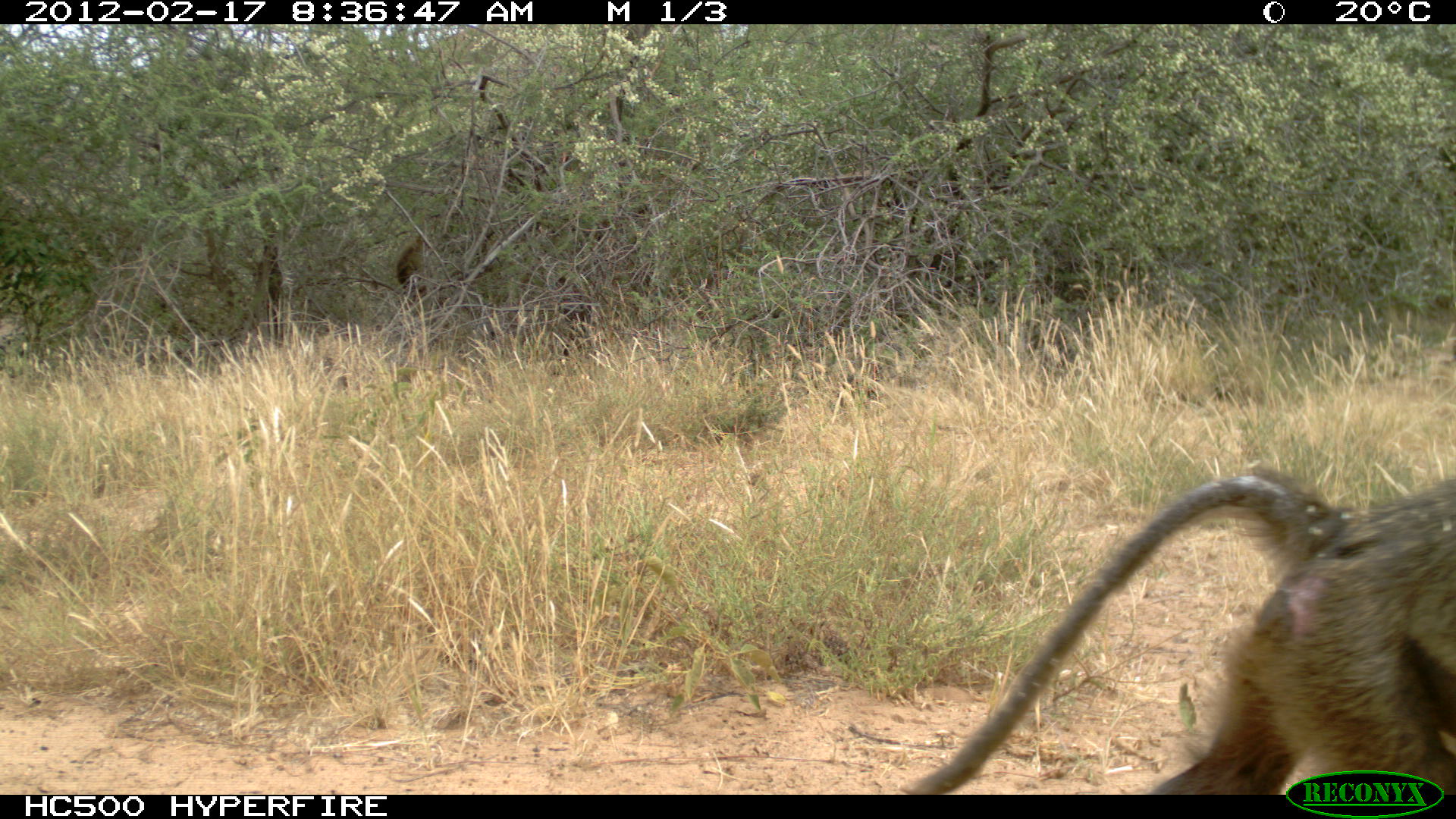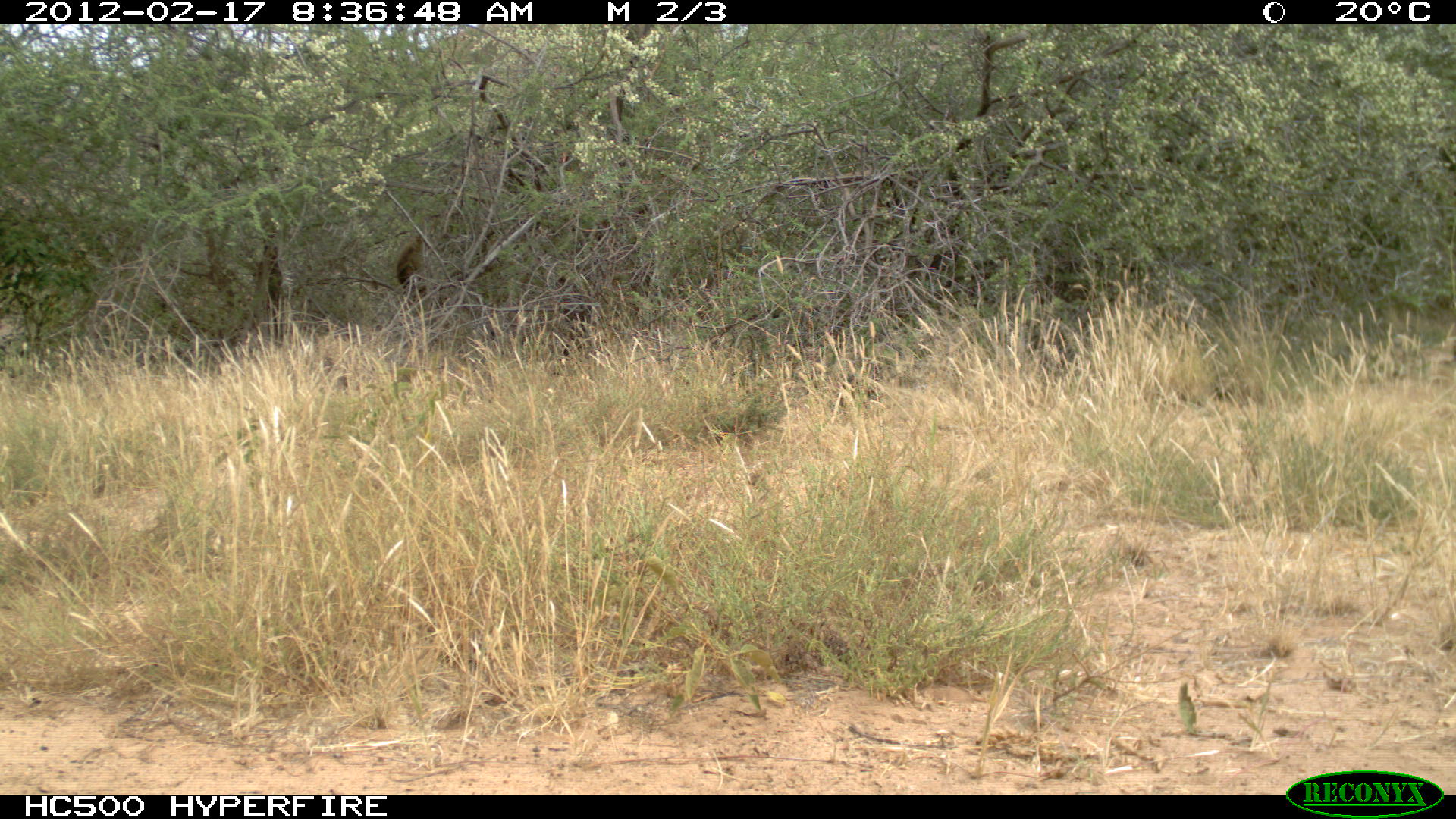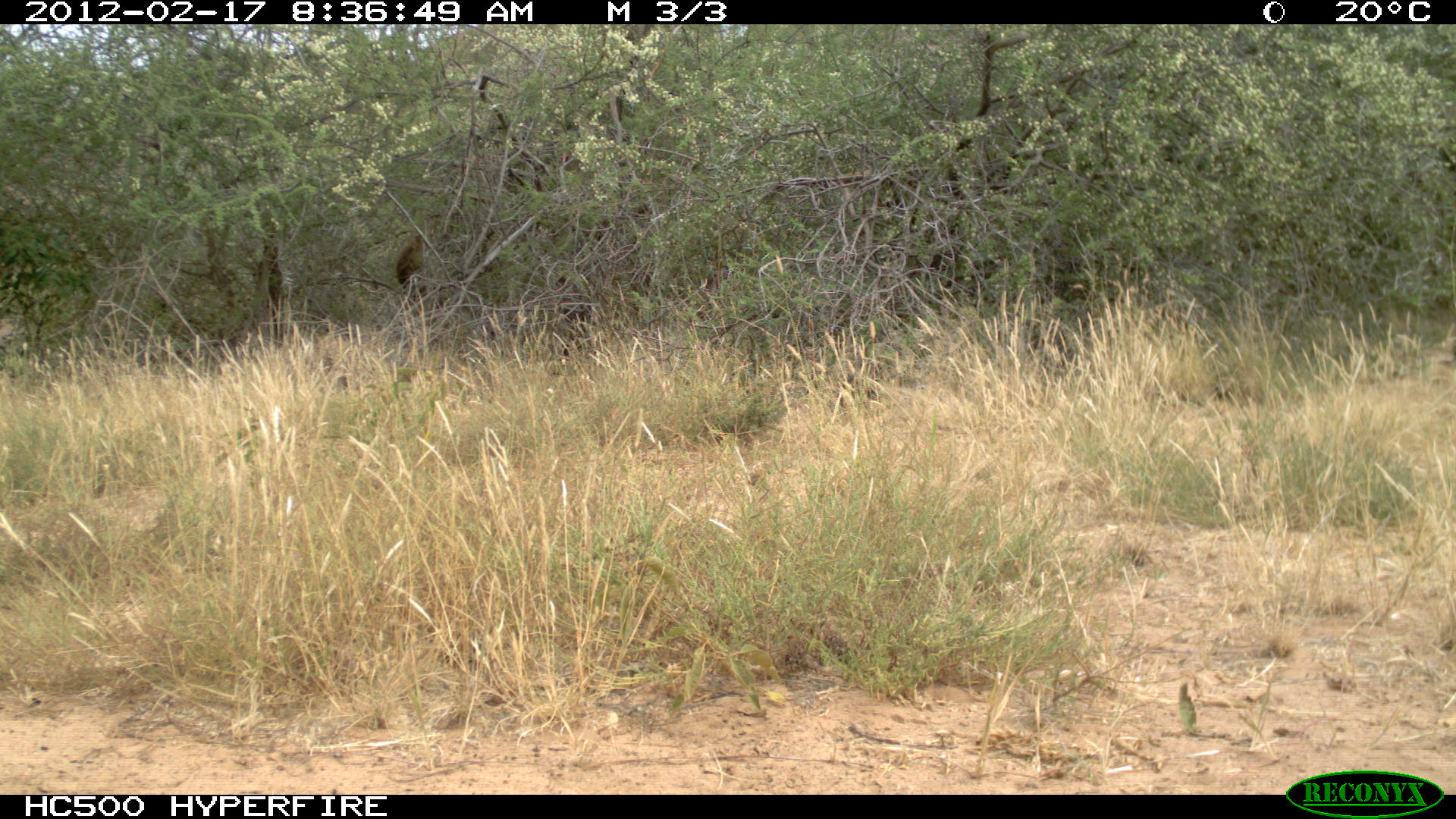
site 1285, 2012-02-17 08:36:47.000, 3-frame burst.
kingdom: Animalia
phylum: Chordata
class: Mammalia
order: Primates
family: Cercopithecidae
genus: Papio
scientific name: Papio anubis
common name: olive baboon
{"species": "Papio anubis (olive baboon)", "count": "2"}